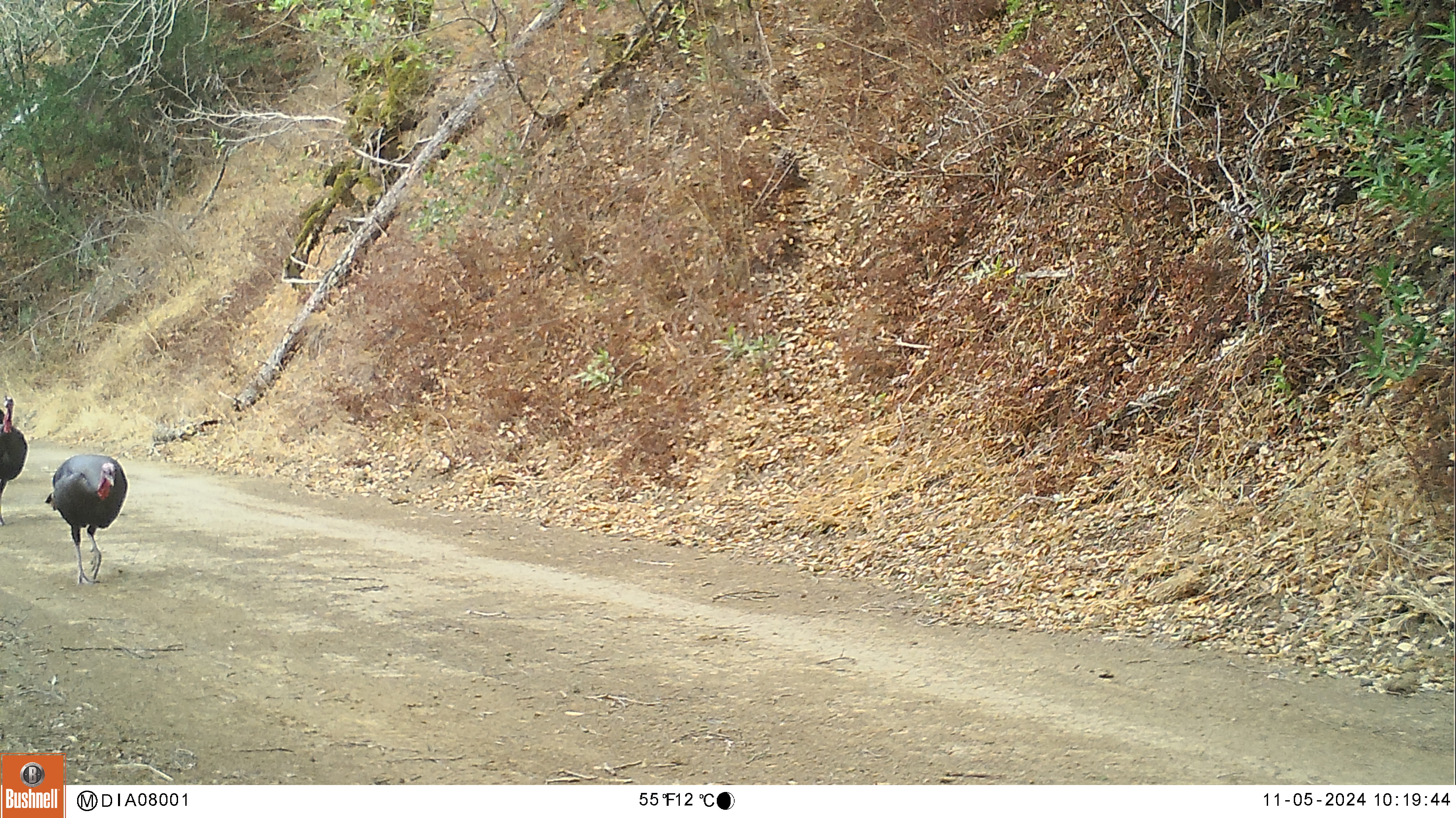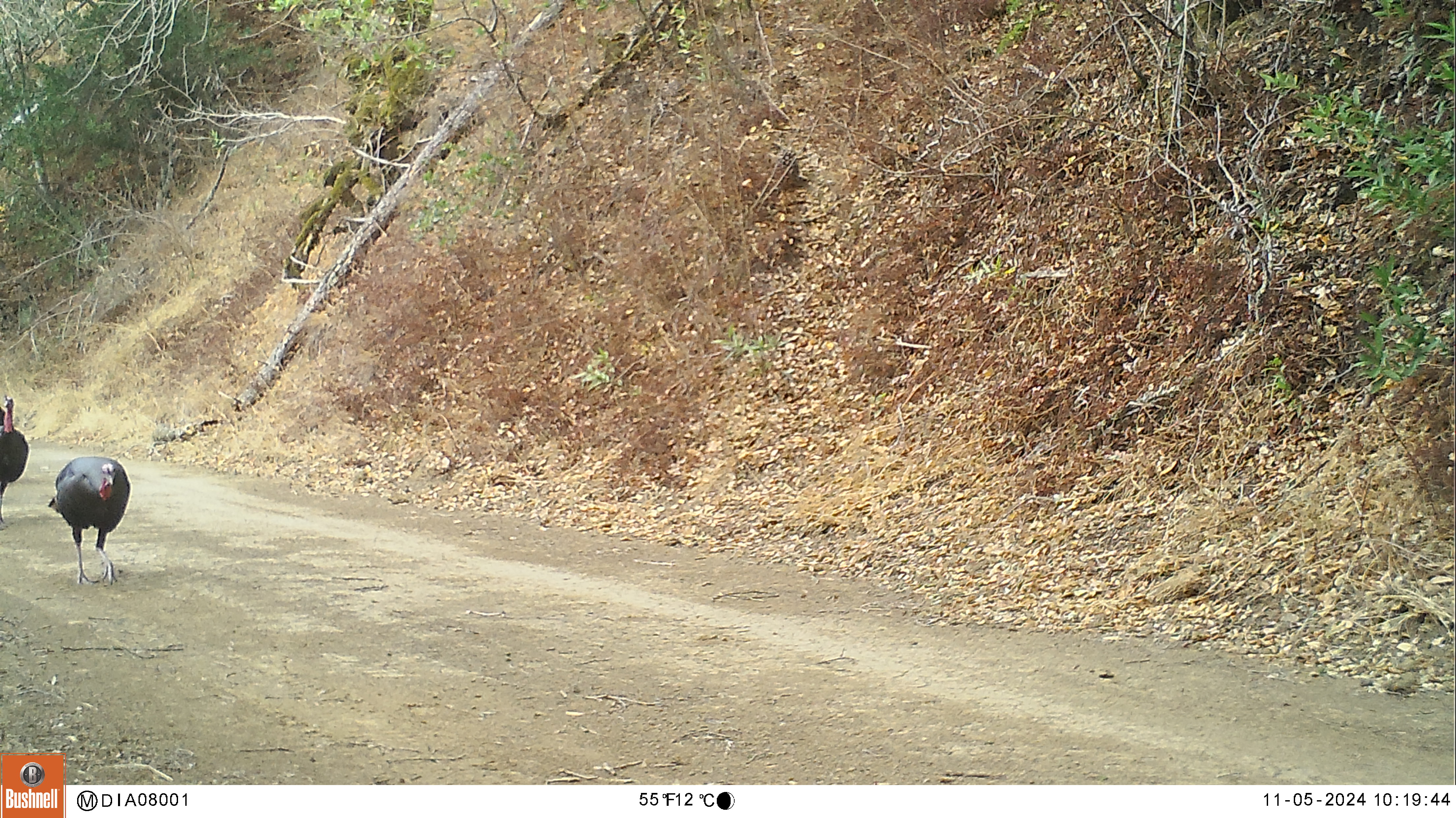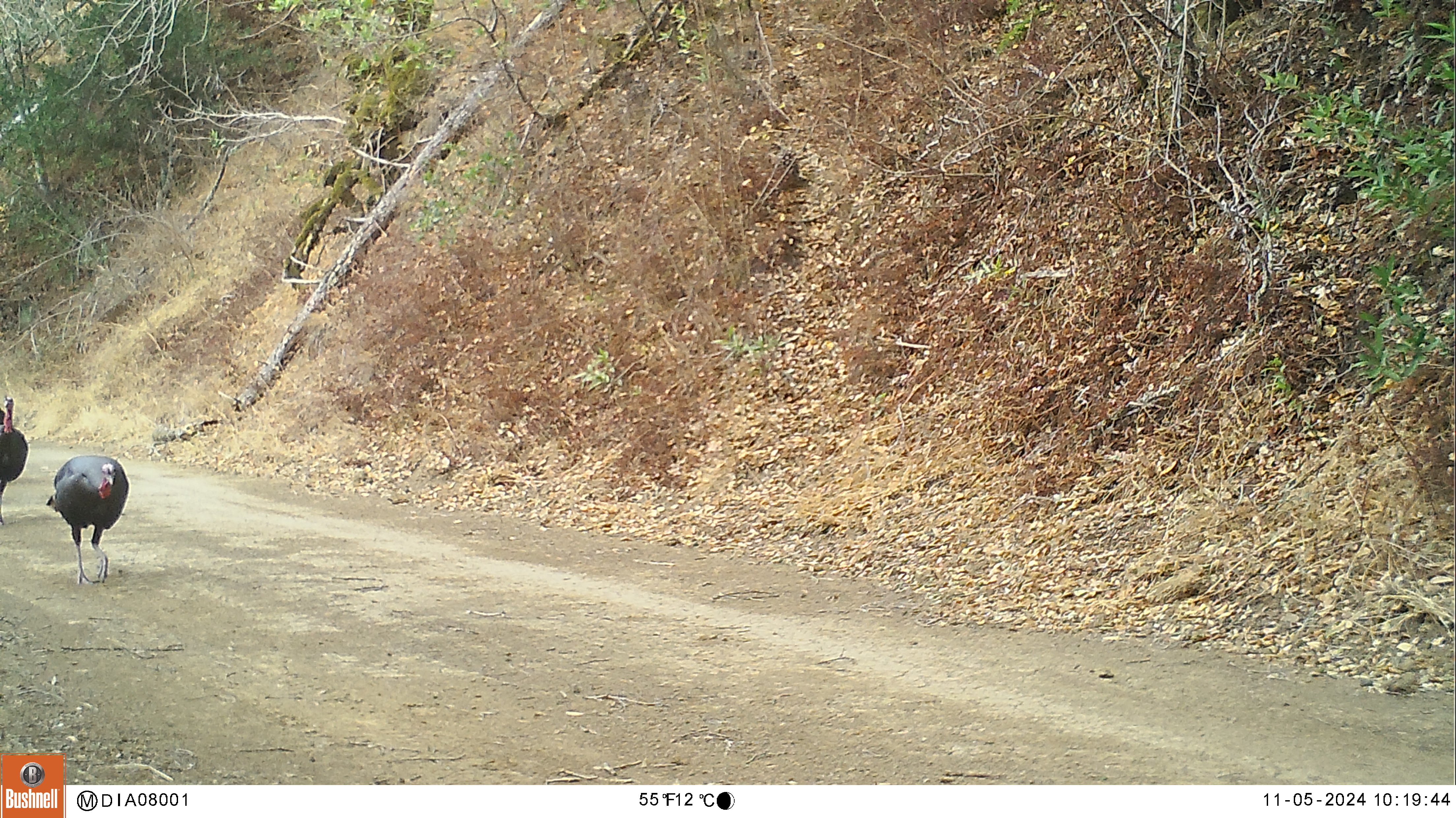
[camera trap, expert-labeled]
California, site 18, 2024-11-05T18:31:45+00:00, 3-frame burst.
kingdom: Animalia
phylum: Chordata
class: Aves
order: Galliformes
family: Phasianidae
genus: Meleagris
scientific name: Meleagris gallopavo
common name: turkey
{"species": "turkey (Meleagris gallopavo)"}